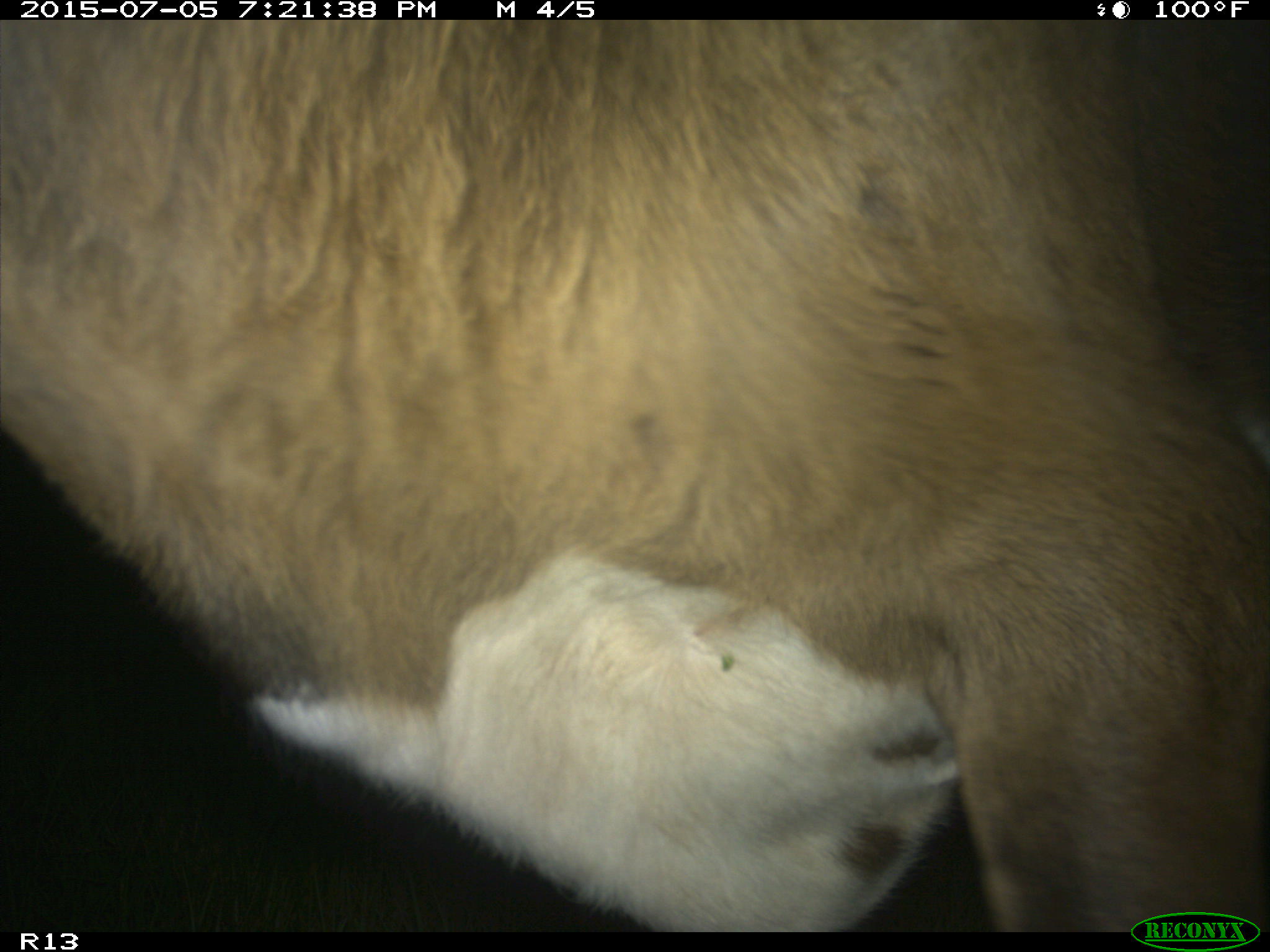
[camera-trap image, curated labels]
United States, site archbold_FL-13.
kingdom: Animalia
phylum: Chordata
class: Mammalia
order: Artiodactyla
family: Bovidae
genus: Bos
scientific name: Bos taurus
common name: domestic cow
Bos taurus (domestic cow).